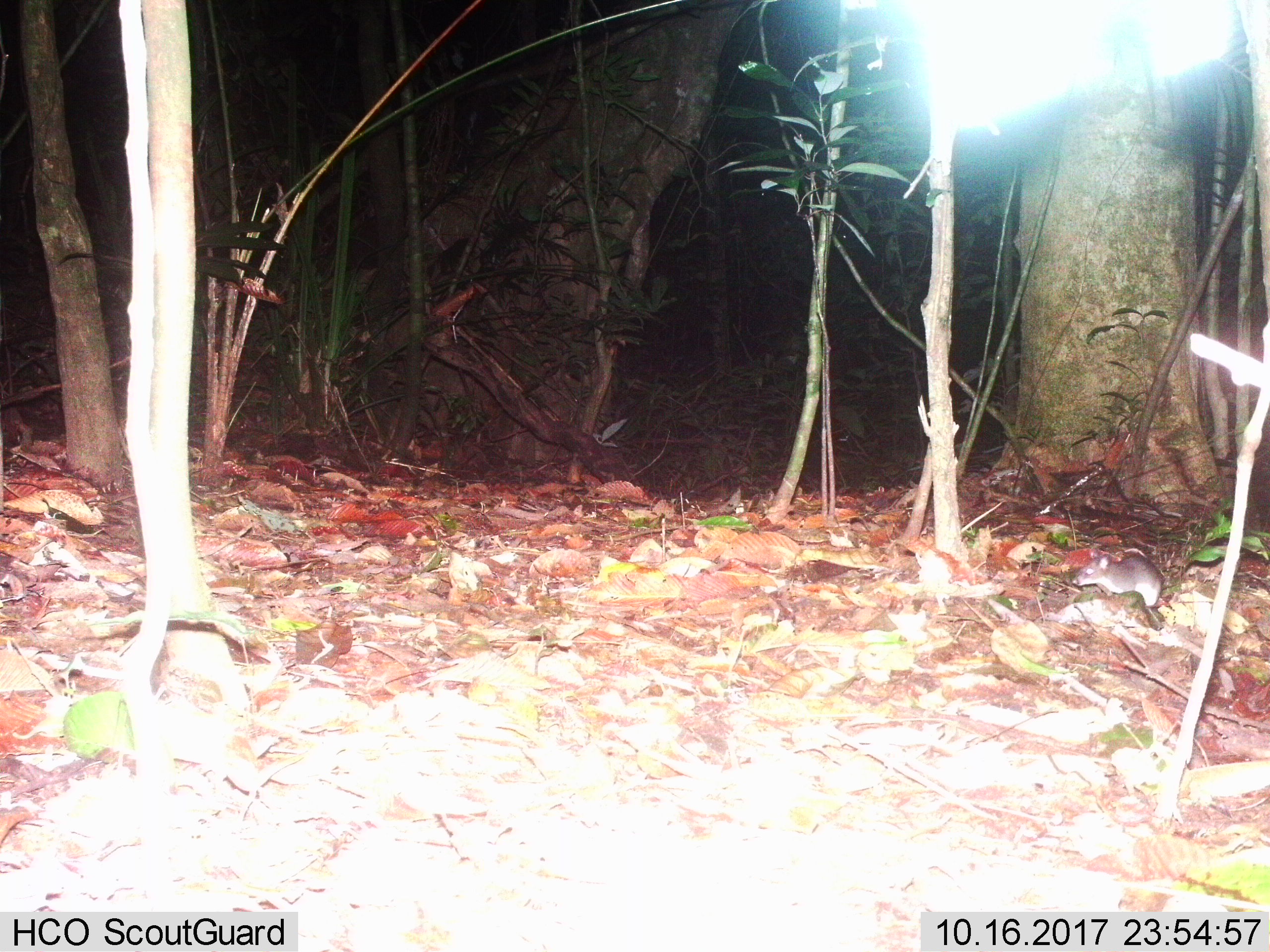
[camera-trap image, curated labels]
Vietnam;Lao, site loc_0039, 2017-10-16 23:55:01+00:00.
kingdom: Animalia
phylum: Chordata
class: Mammalia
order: Rodentia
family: Muridae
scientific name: Muridae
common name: old-world mice and rats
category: unidentified murid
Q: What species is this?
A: Unidentified murid (old-world mice and rats) (Muridae).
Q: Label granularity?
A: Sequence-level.